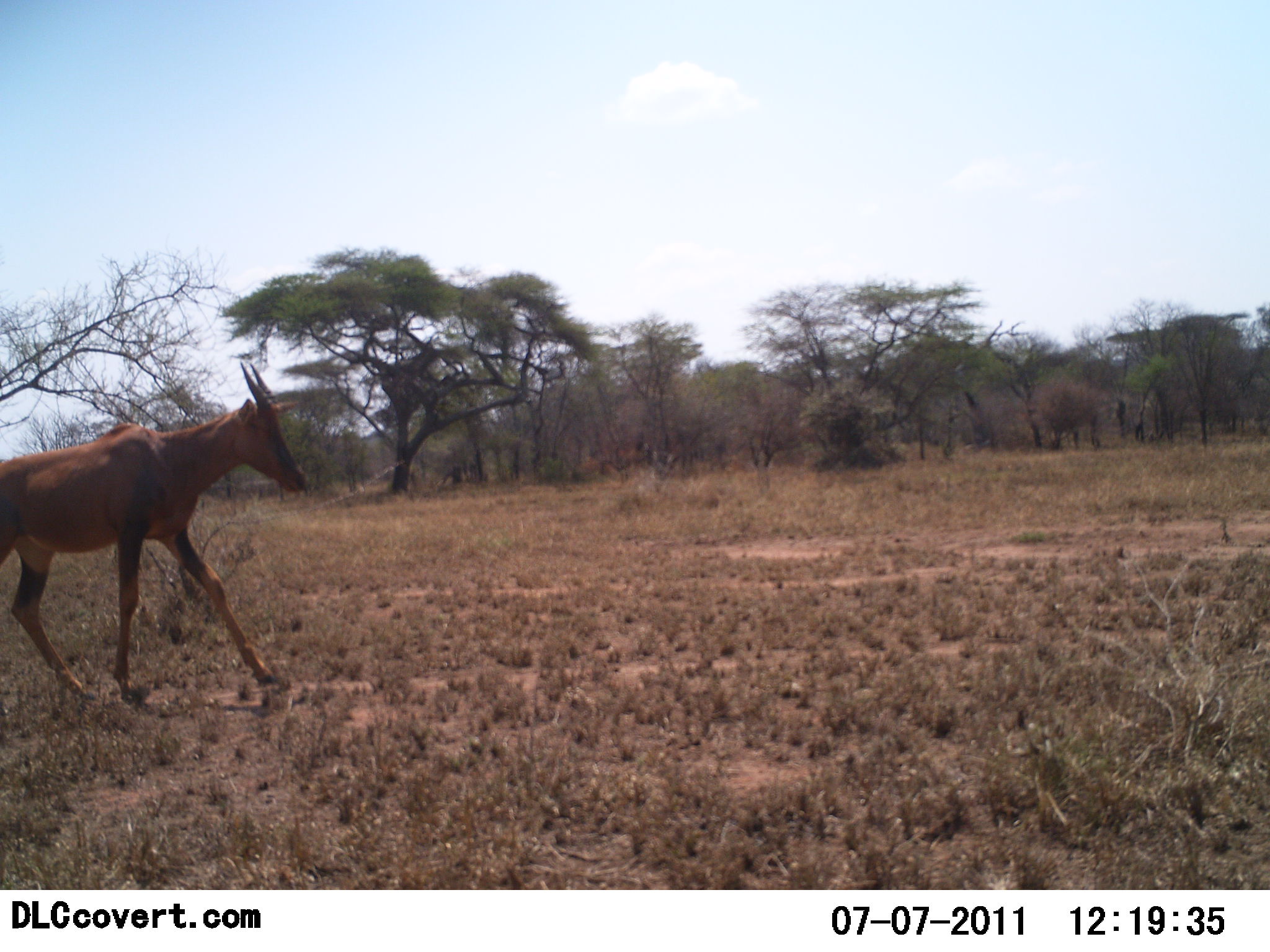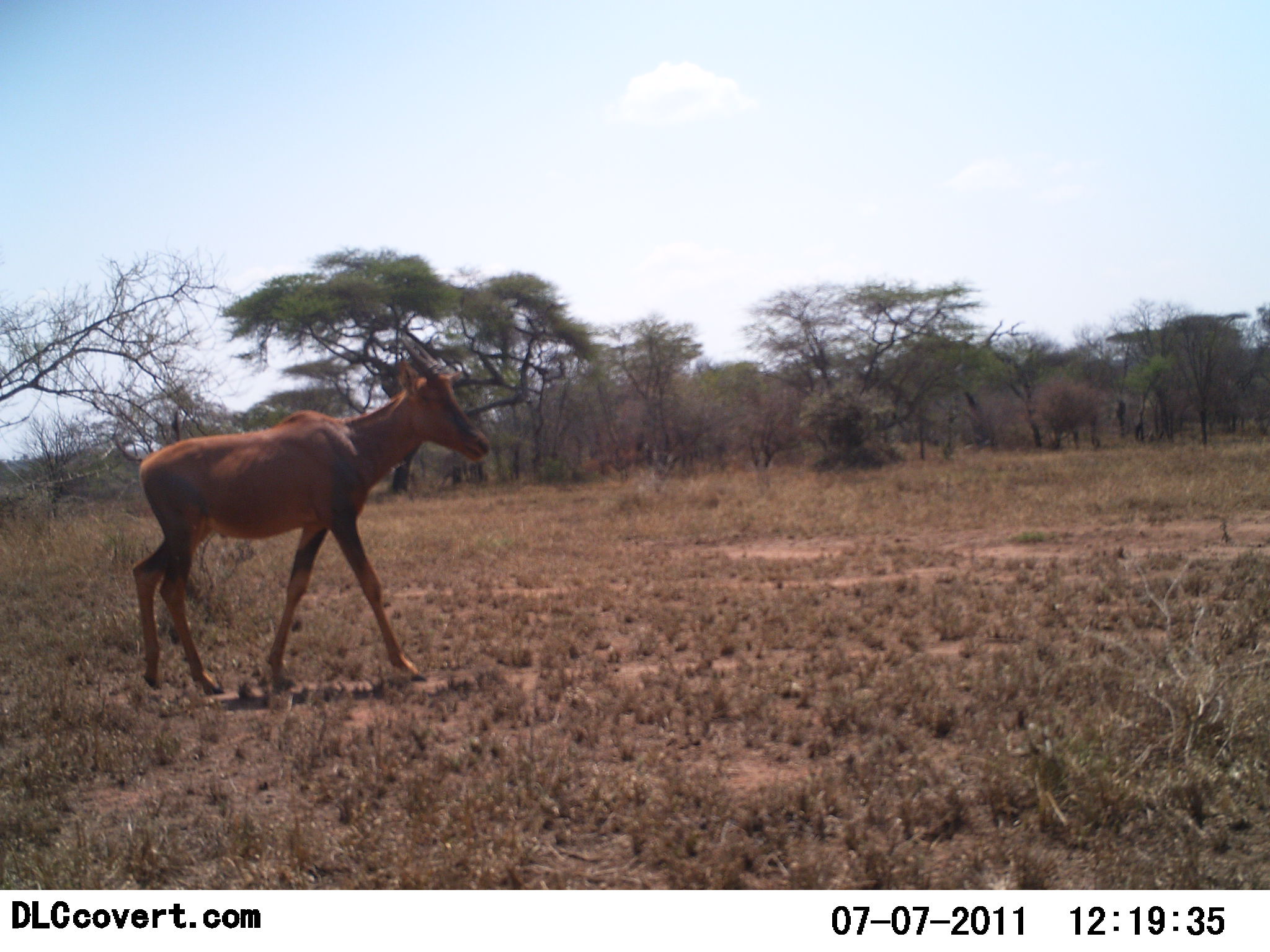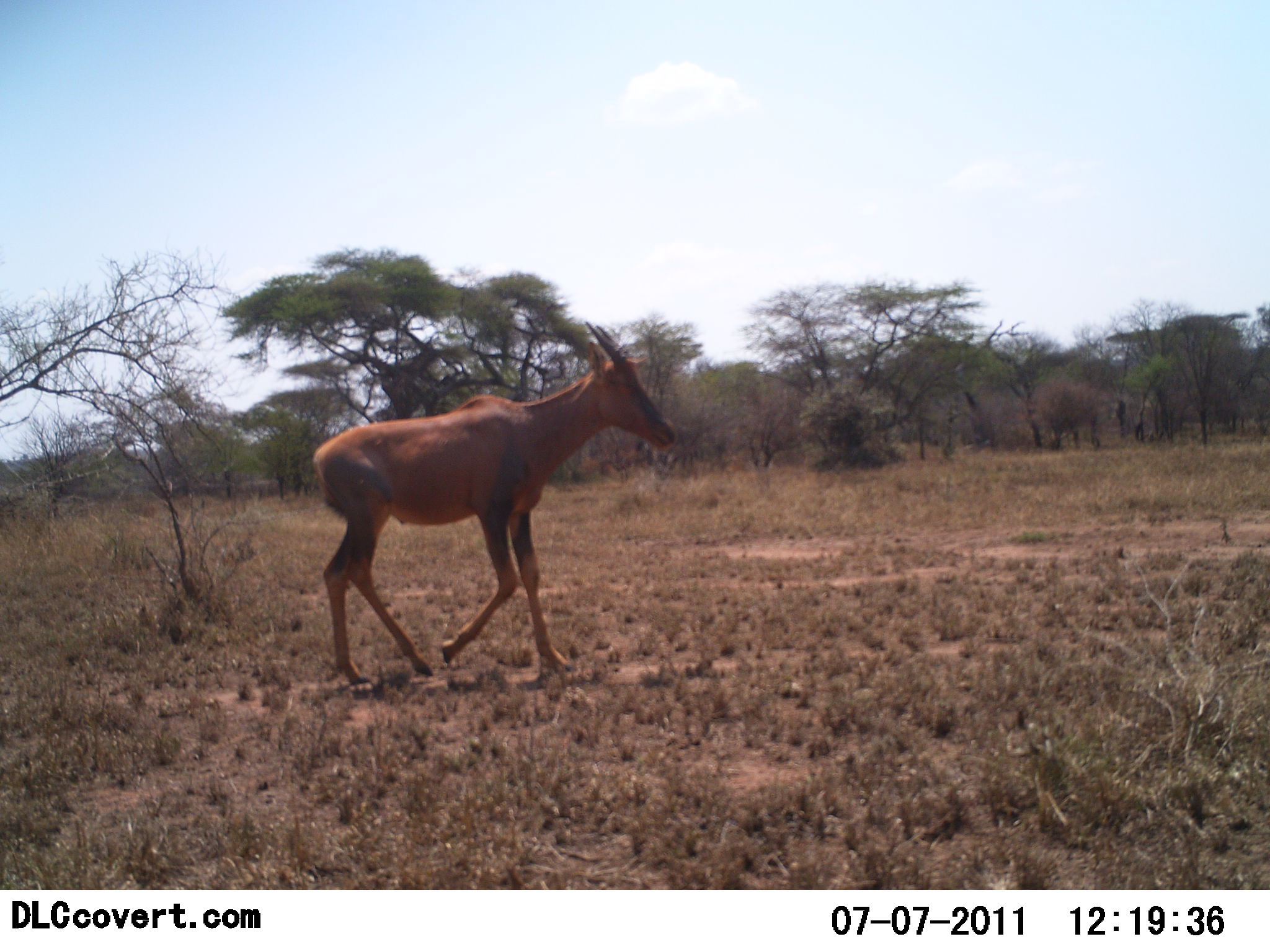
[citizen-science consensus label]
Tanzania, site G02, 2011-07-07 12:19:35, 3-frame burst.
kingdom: Animalia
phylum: Chordata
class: Mammalia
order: Artiodactyla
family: Bovidae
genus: Damaliscus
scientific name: Damaliscus lunatus jimela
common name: topi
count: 1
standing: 0%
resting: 0%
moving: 100%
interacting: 0%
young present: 10%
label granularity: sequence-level